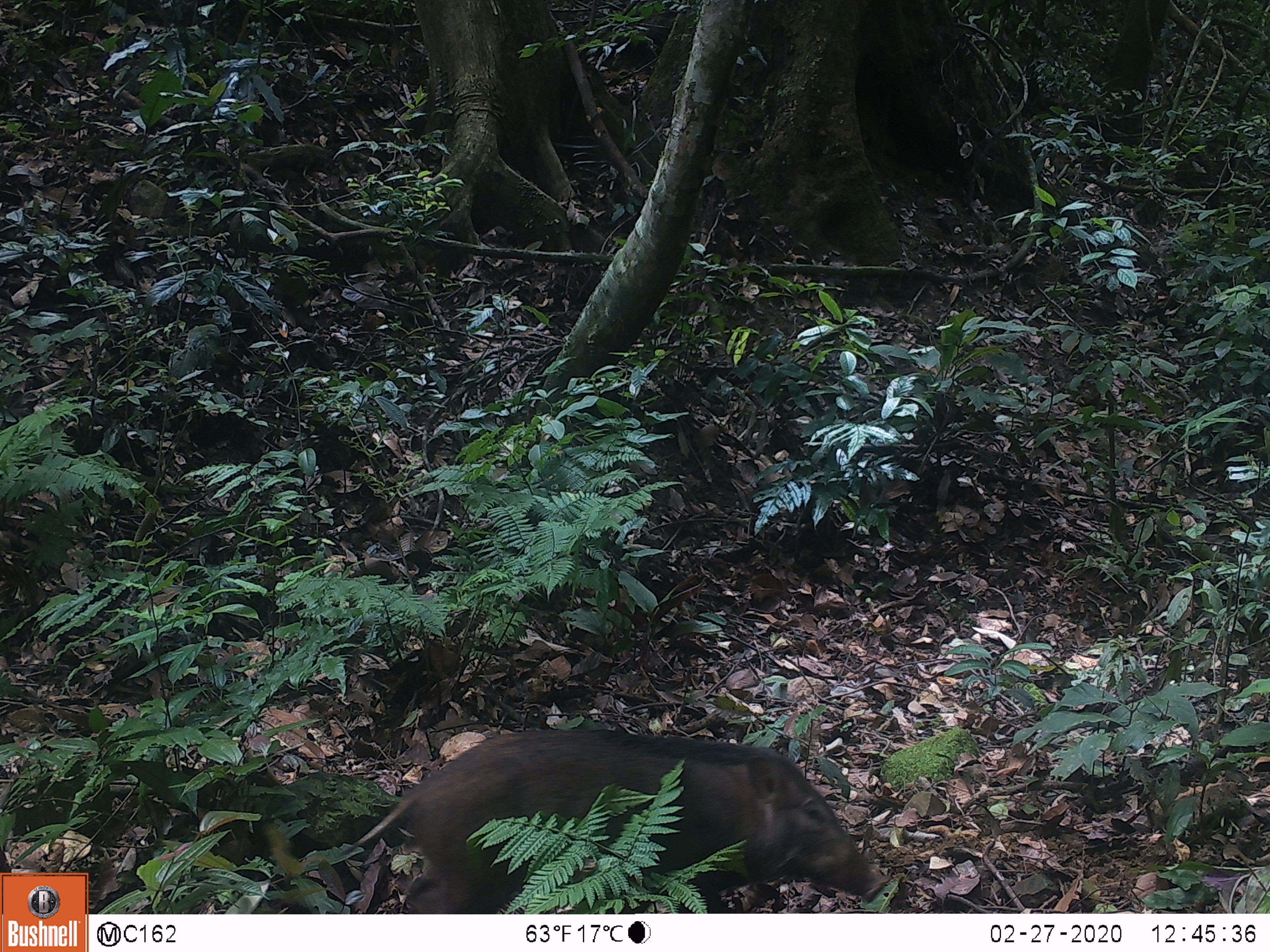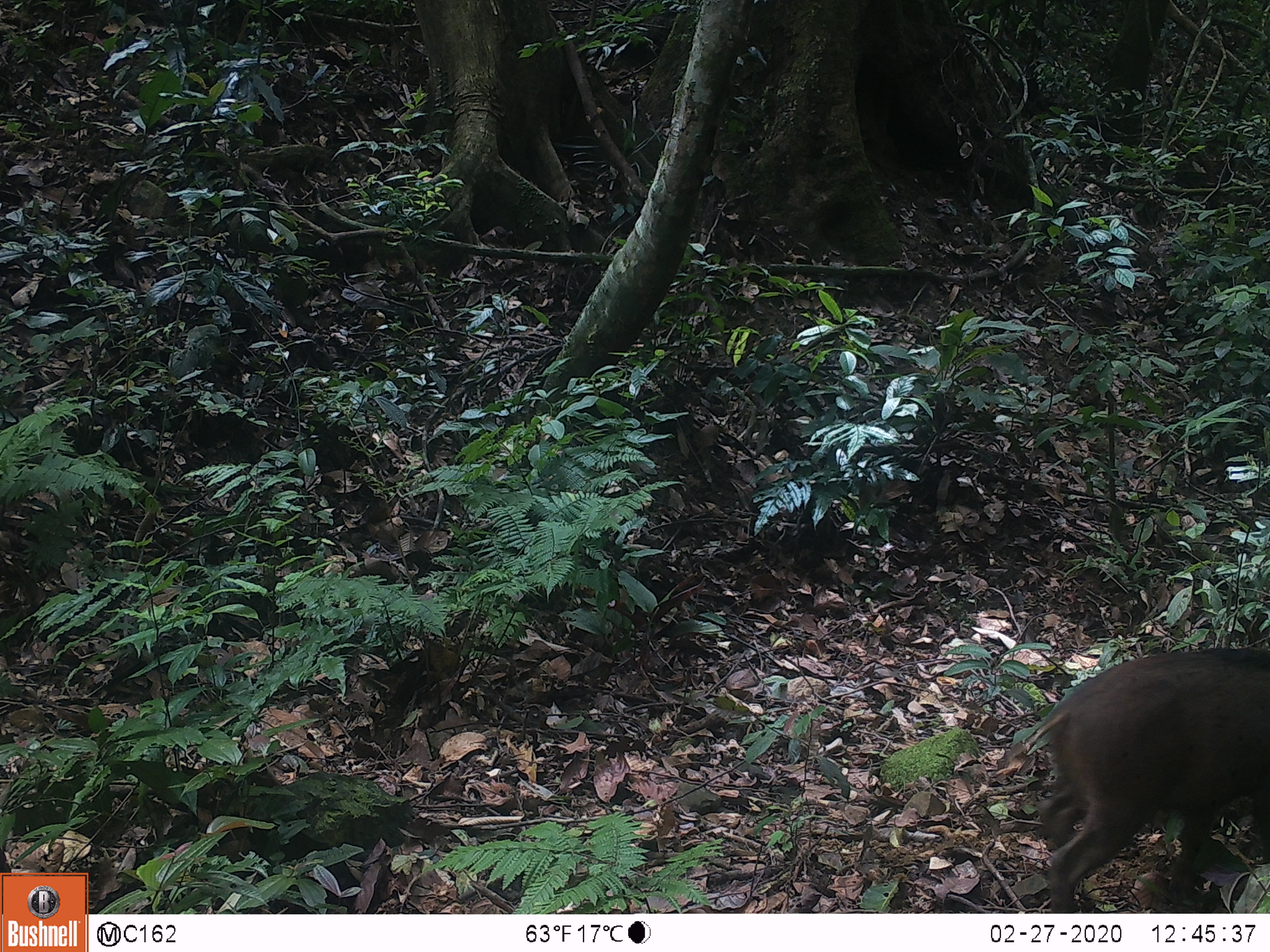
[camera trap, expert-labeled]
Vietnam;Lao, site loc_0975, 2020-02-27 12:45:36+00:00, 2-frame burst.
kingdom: Animalia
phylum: Chordata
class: Mammalia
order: Artiodactyla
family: Suidae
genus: Sus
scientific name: Sus scrofa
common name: eurasian wild pig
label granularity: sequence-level